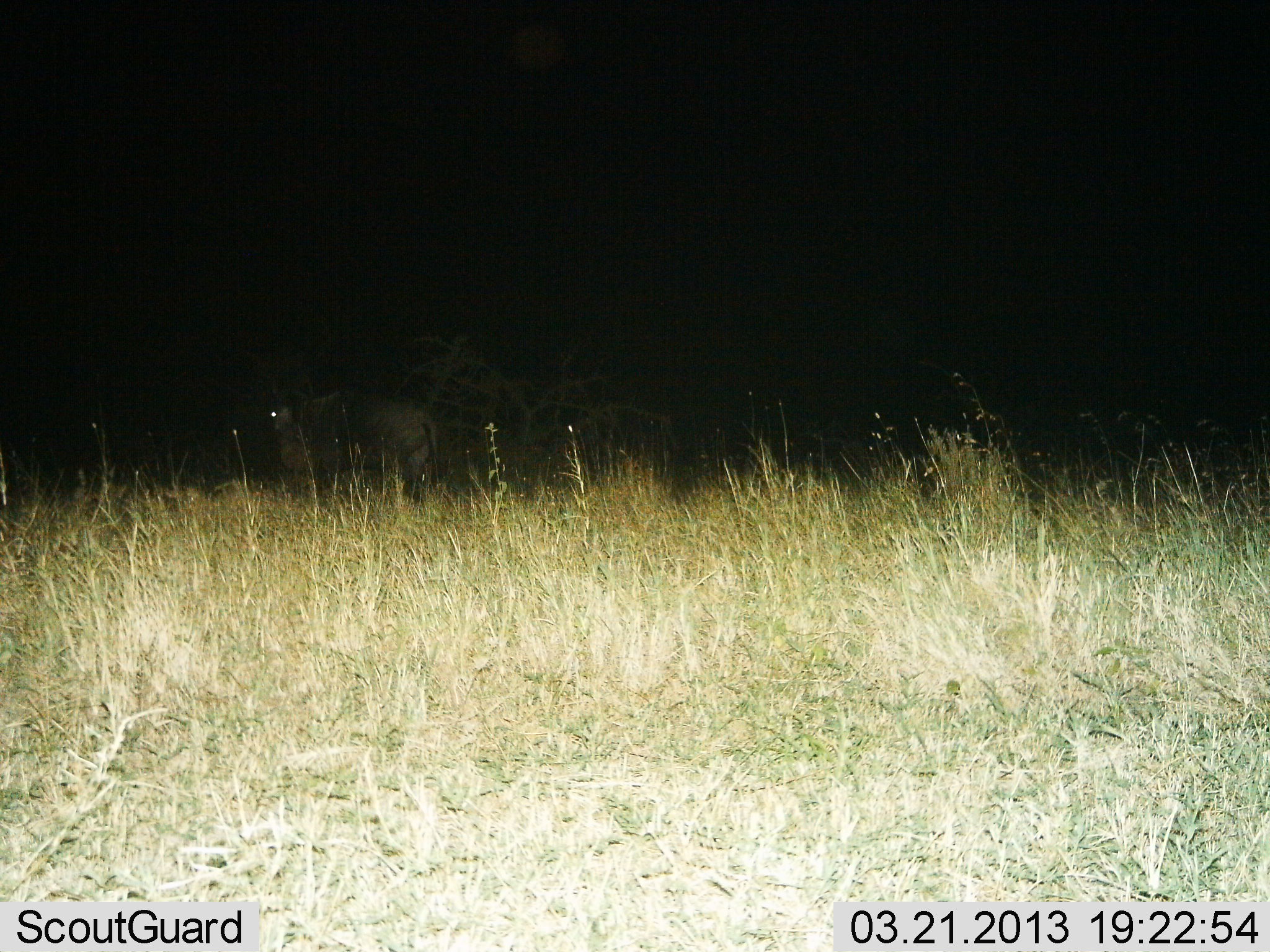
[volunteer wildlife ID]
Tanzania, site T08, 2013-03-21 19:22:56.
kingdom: Animalia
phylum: Chordata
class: Mammalia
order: Artiodactyla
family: Bovidae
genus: Connochaetes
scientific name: Connochaetes taurinus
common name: blue wildebeest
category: wildebeest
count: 1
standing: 75%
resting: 0%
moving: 25%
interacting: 0%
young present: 0%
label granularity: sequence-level